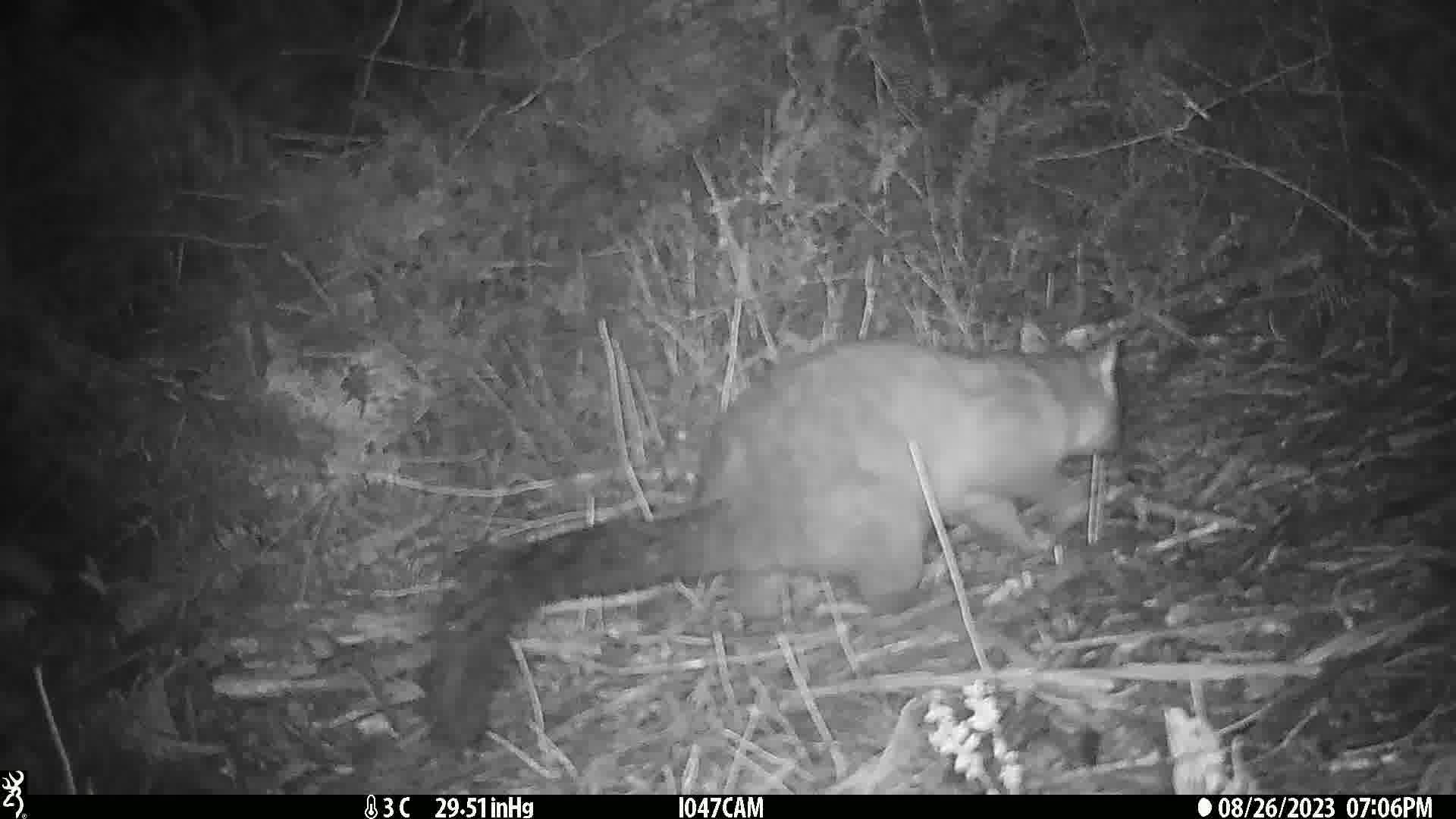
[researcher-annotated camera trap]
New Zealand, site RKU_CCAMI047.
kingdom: Animalia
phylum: Chordata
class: Mammalia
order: Diprotodontia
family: Phalangeridae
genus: Trichosurus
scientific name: Trichosurus vulpecula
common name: common brushtail possum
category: possum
Possum (common brushtail possum) (Trichosurus vulpecula).